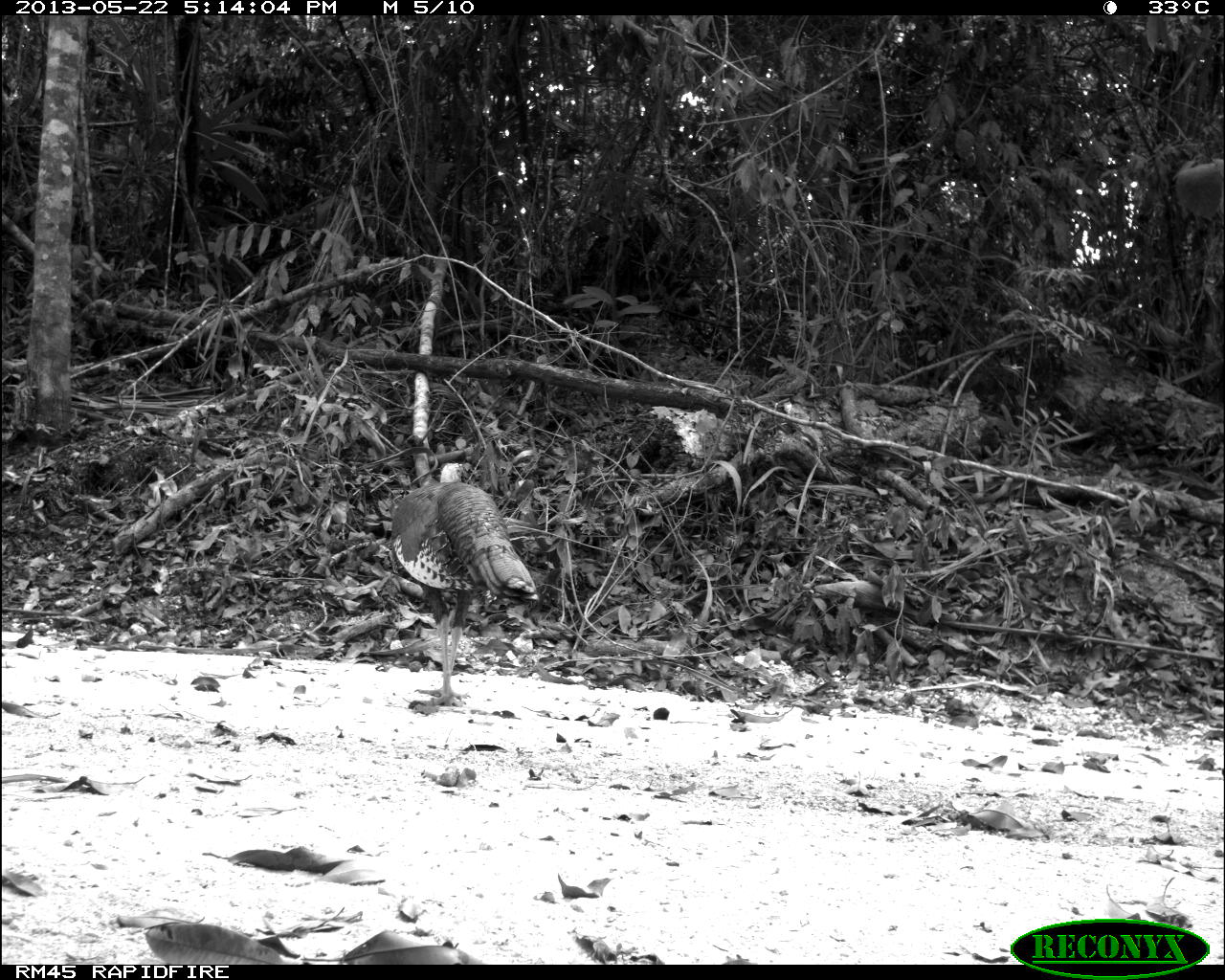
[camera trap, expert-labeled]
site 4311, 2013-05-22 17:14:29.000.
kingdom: Animalia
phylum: Chordata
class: Aves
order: Galliformes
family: Phasianidae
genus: Meleagris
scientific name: Meleagris ocellata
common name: ocellated turkey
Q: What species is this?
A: Meleagris ocellata (ocellated turkey).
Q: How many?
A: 1.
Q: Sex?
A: Male.